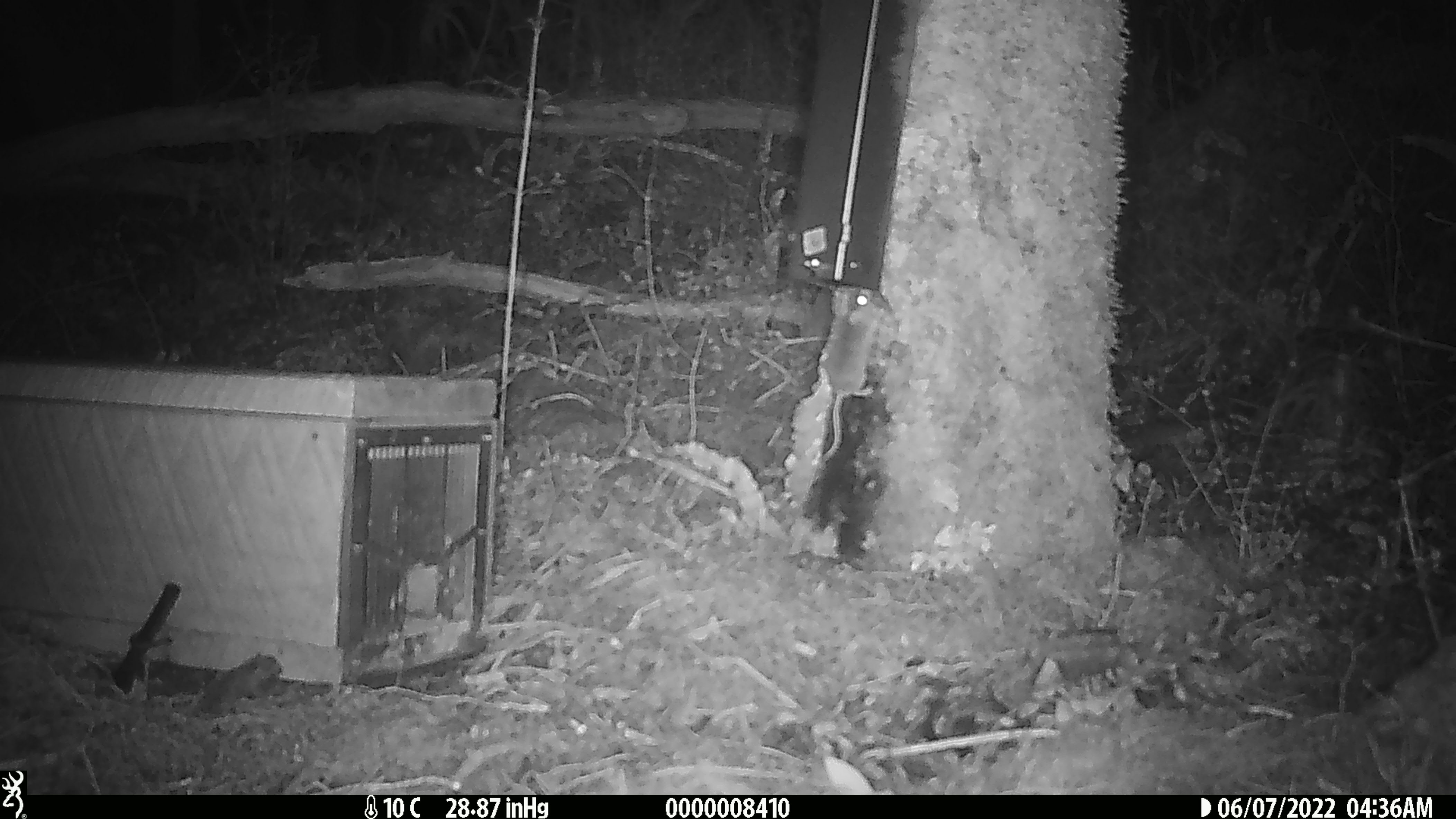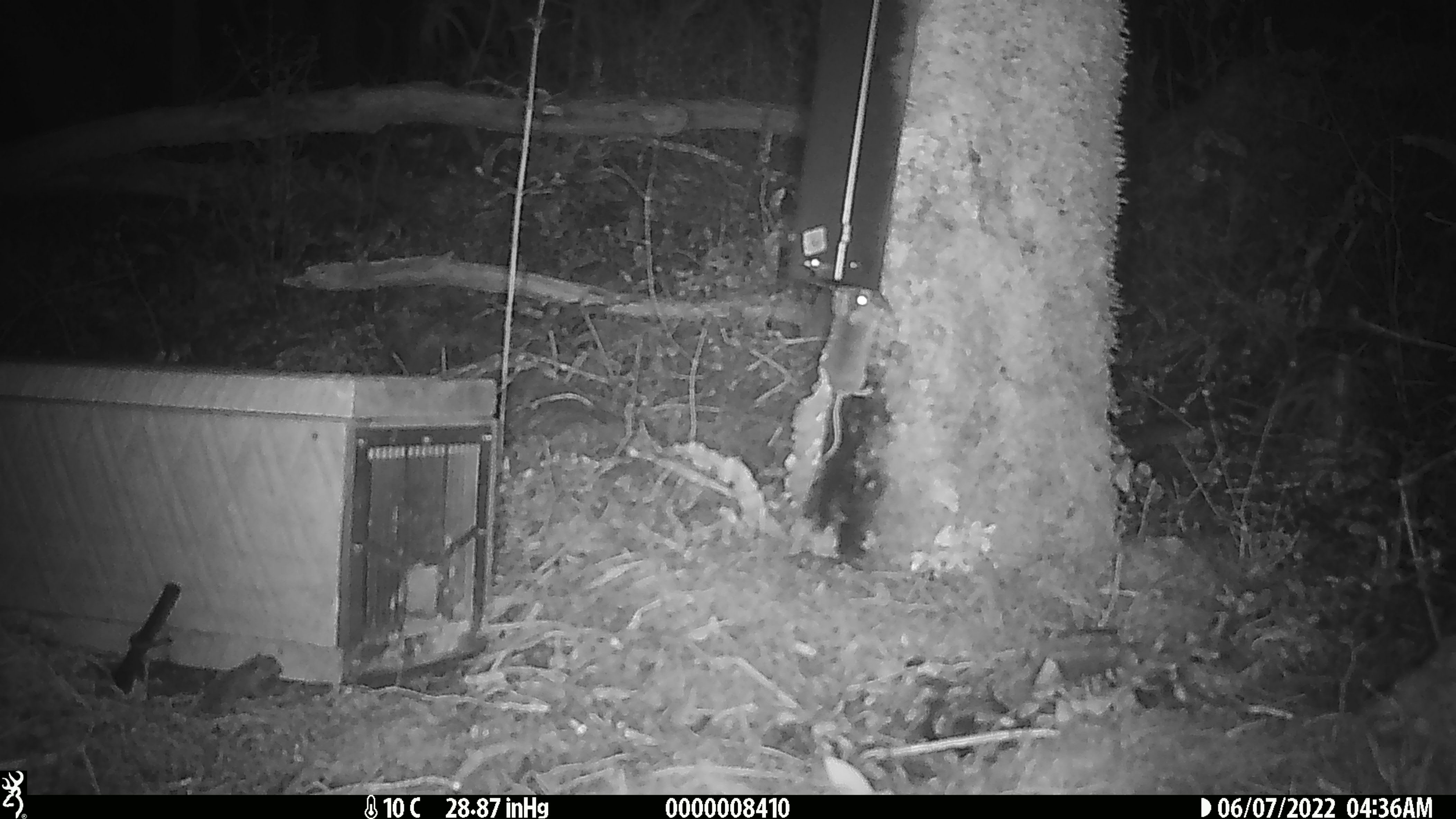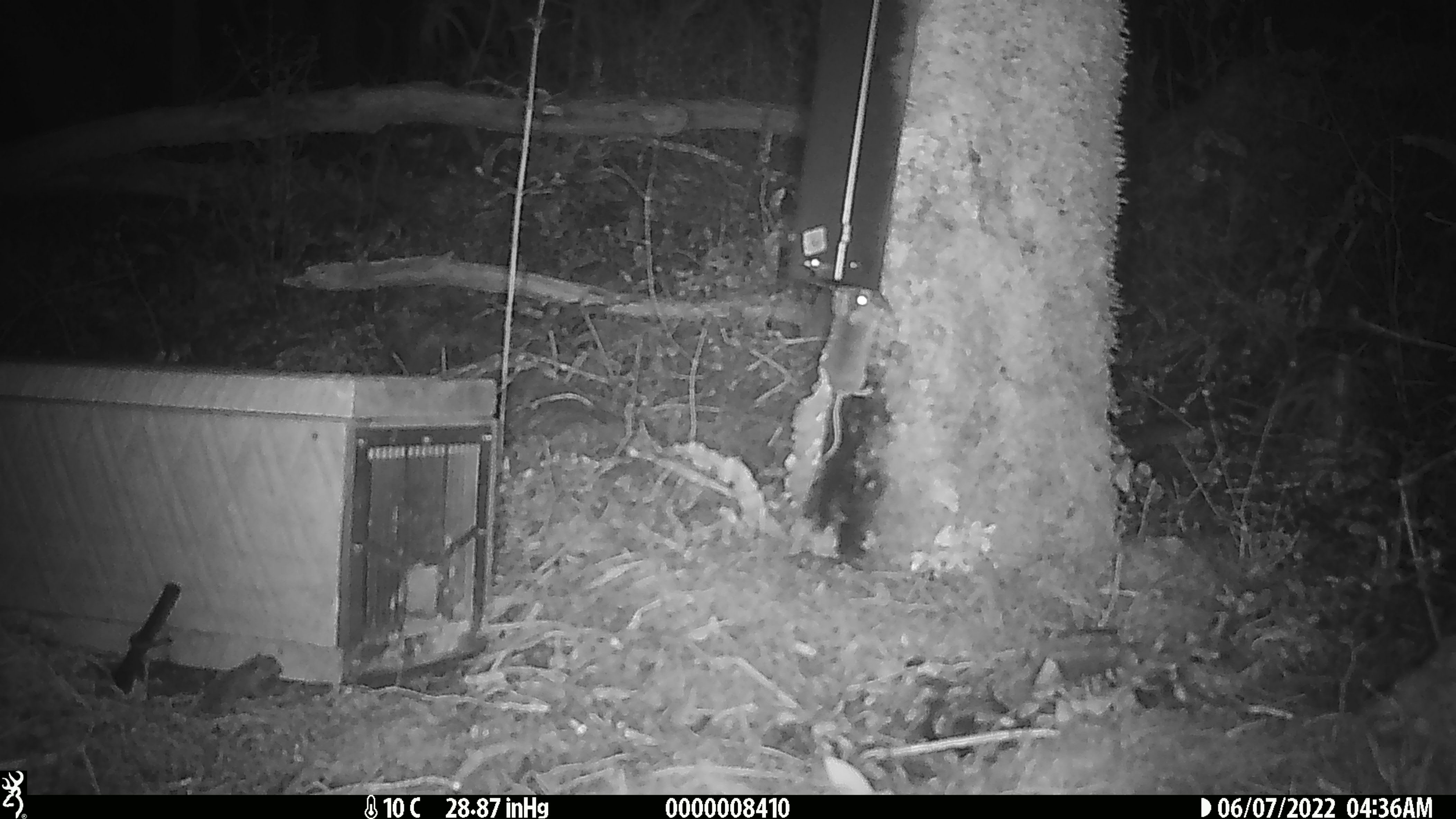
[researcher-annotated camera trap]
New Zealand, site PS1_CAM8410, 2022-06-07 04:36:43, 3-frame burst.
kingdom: Animalia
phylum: Chordata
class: Mammalia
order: Rodentia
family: Muridae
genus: Mus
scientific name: Mus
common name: mouse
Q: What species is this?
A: Mouse (Mus).